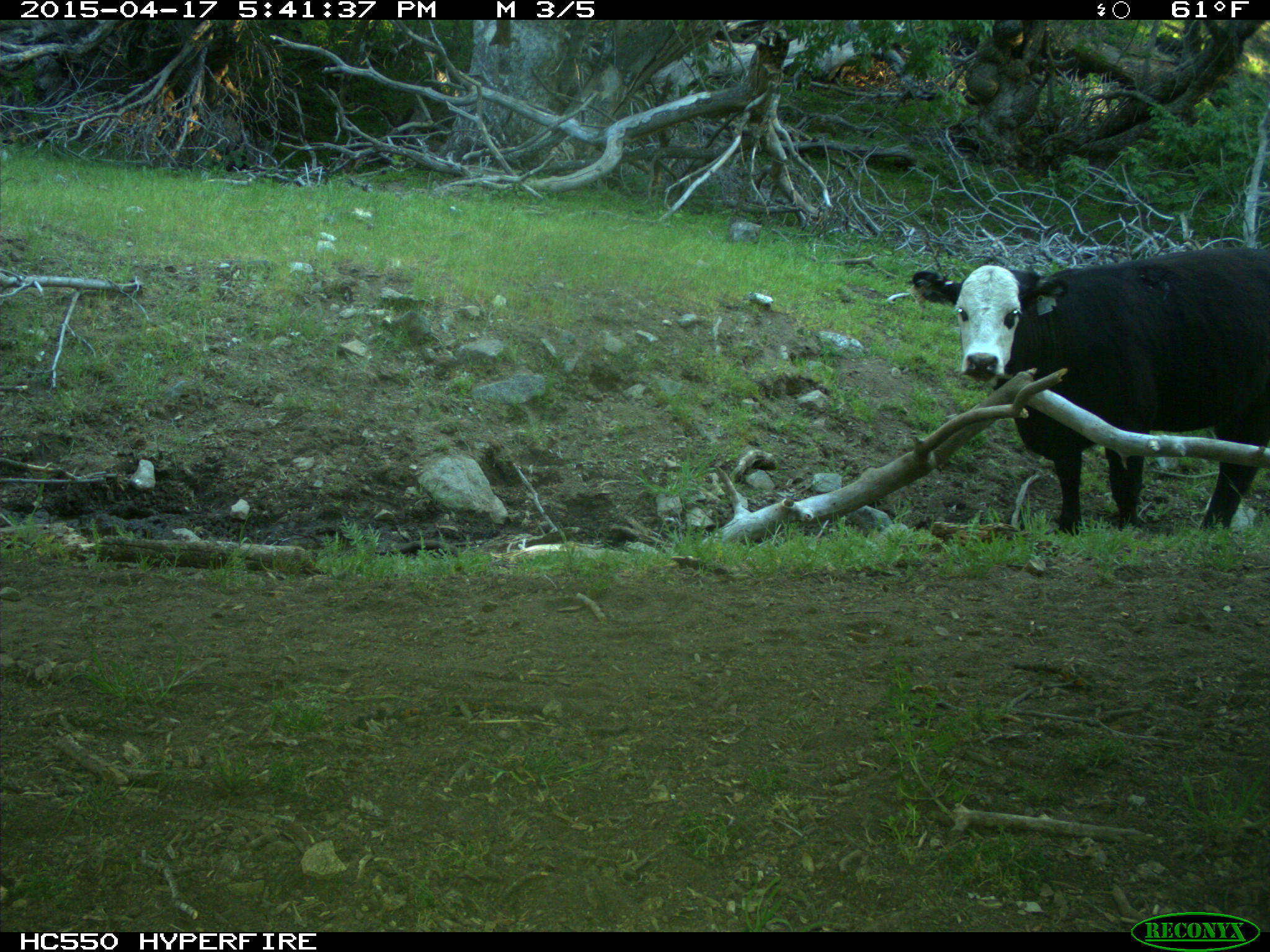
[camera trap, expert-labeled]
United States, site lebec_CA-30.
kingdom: Animalia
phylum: Chordata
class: Mammalia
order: Artiodactyla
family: Bovidae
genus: Bos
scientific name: Bos taurus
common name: domestic cow